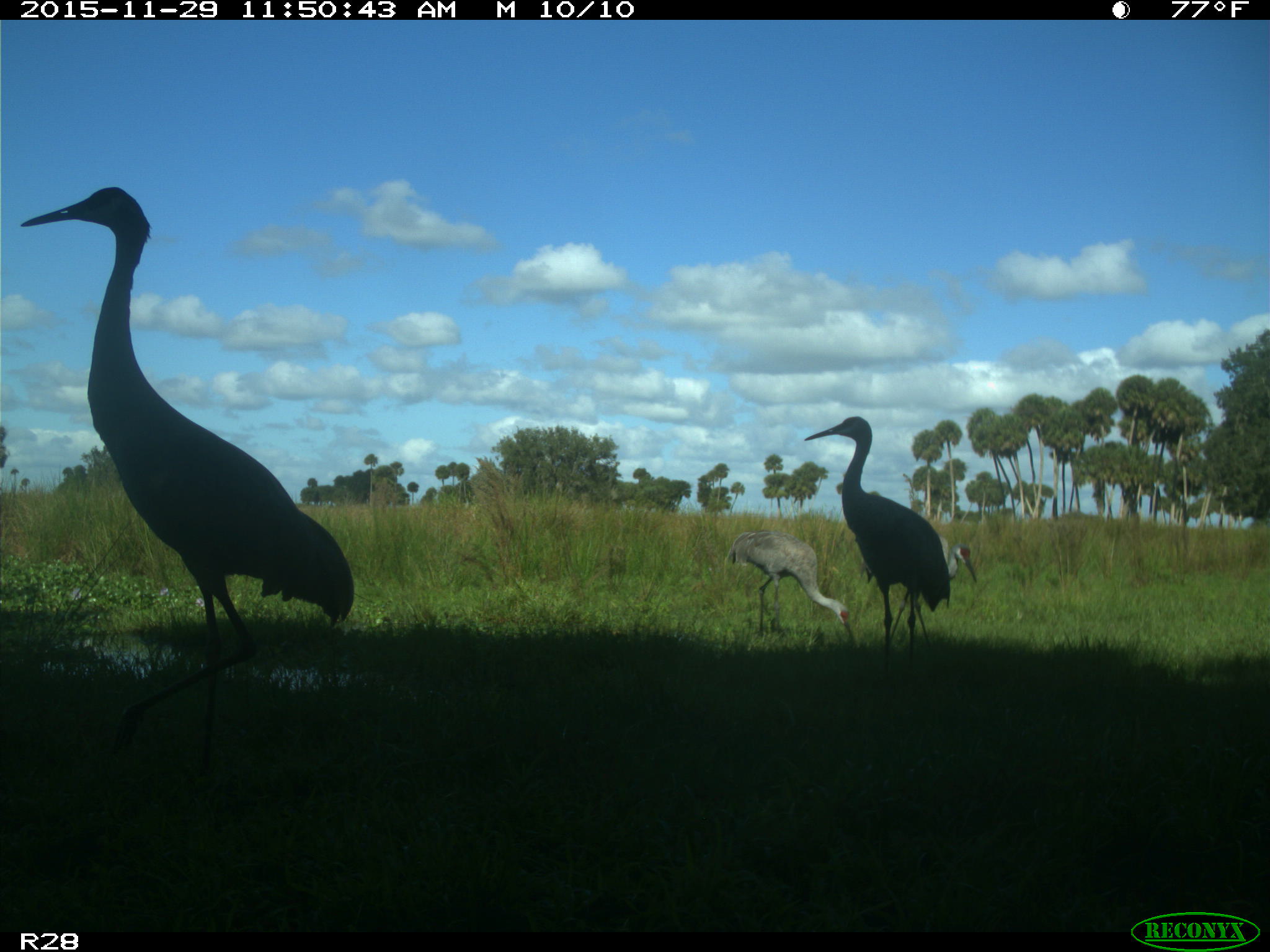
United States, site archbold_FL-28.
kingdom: Animalia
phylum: Chordata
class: Aves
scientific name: Aves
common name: birds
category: unidentified bird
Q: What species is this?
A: Unidentified bird (birds) (Aves).